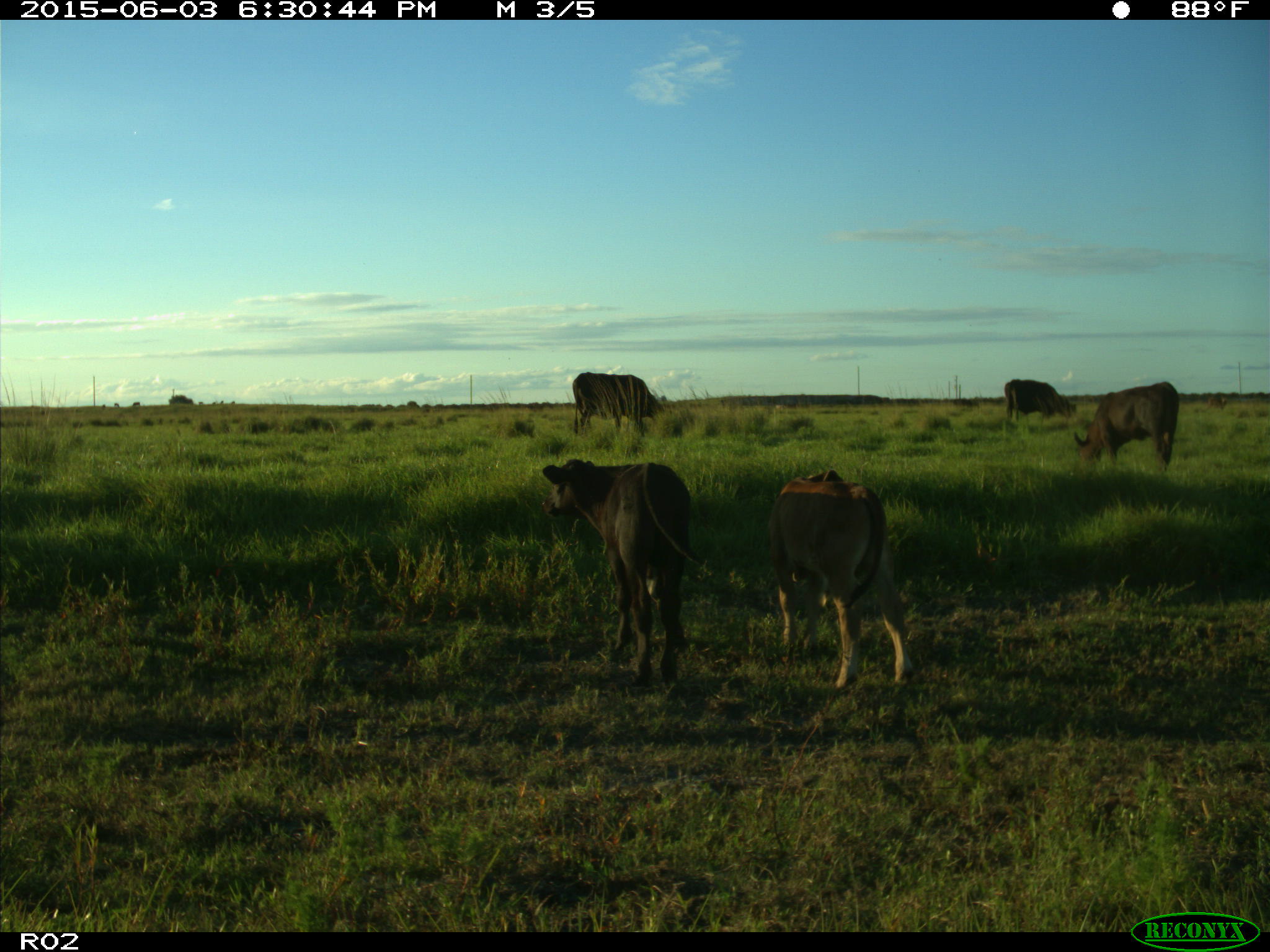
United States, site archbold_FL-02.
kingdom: Animalia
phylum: Chordata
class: Mammalia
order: Artiodactyla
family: Bovidae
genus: Bos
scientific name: Bos taurus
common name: domestic cow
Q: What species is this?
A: Bos taurus (domestic cow).